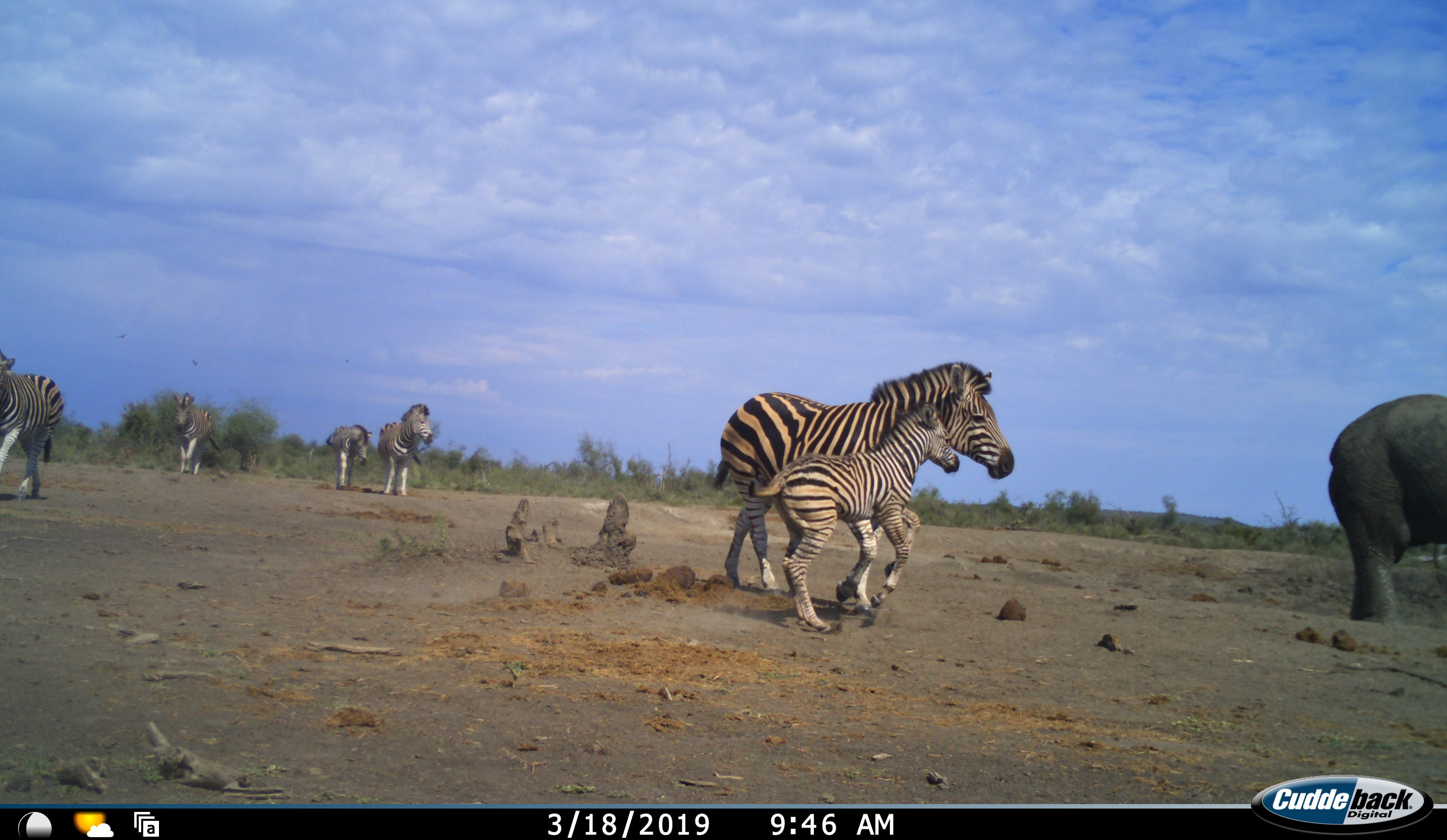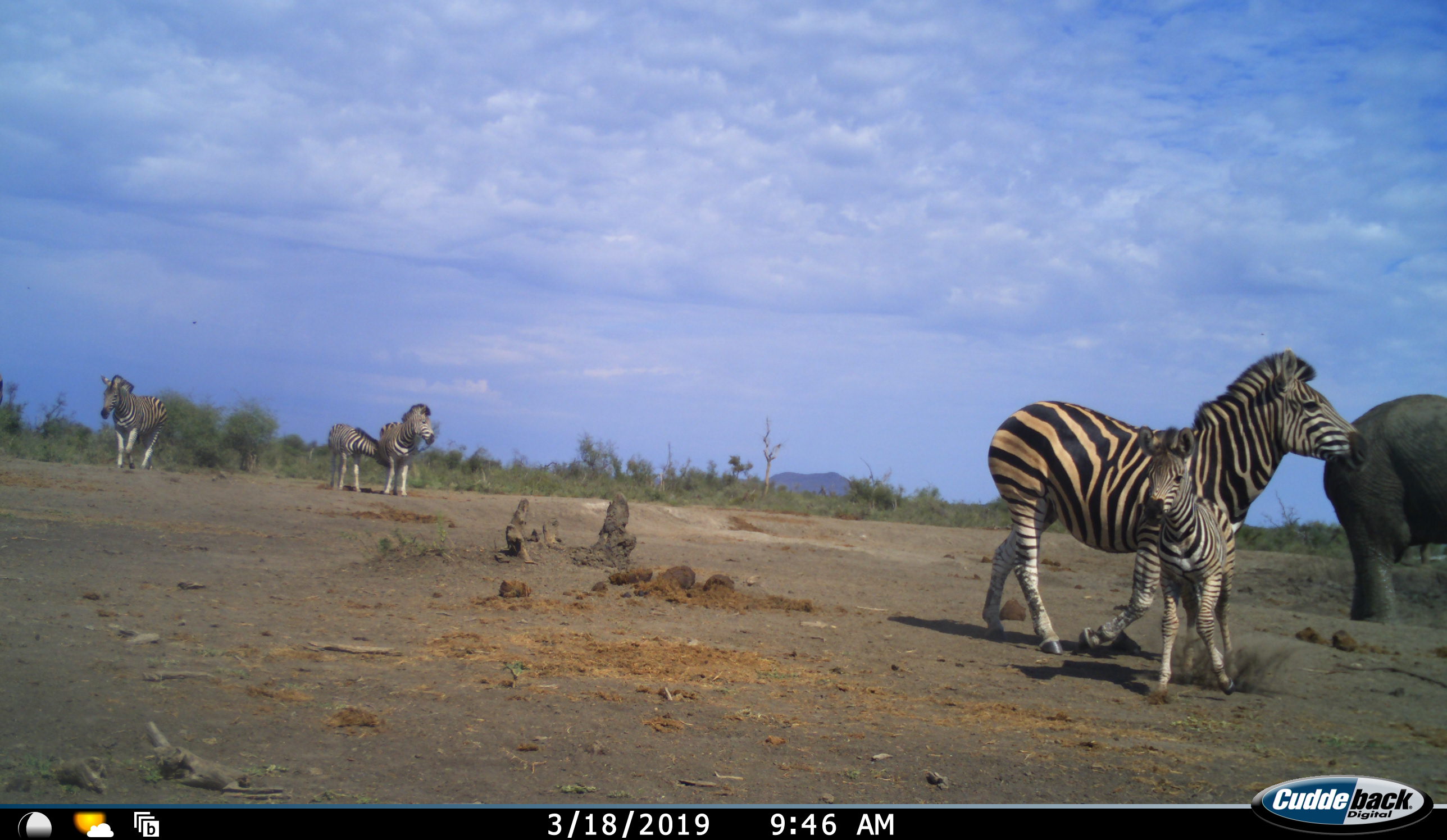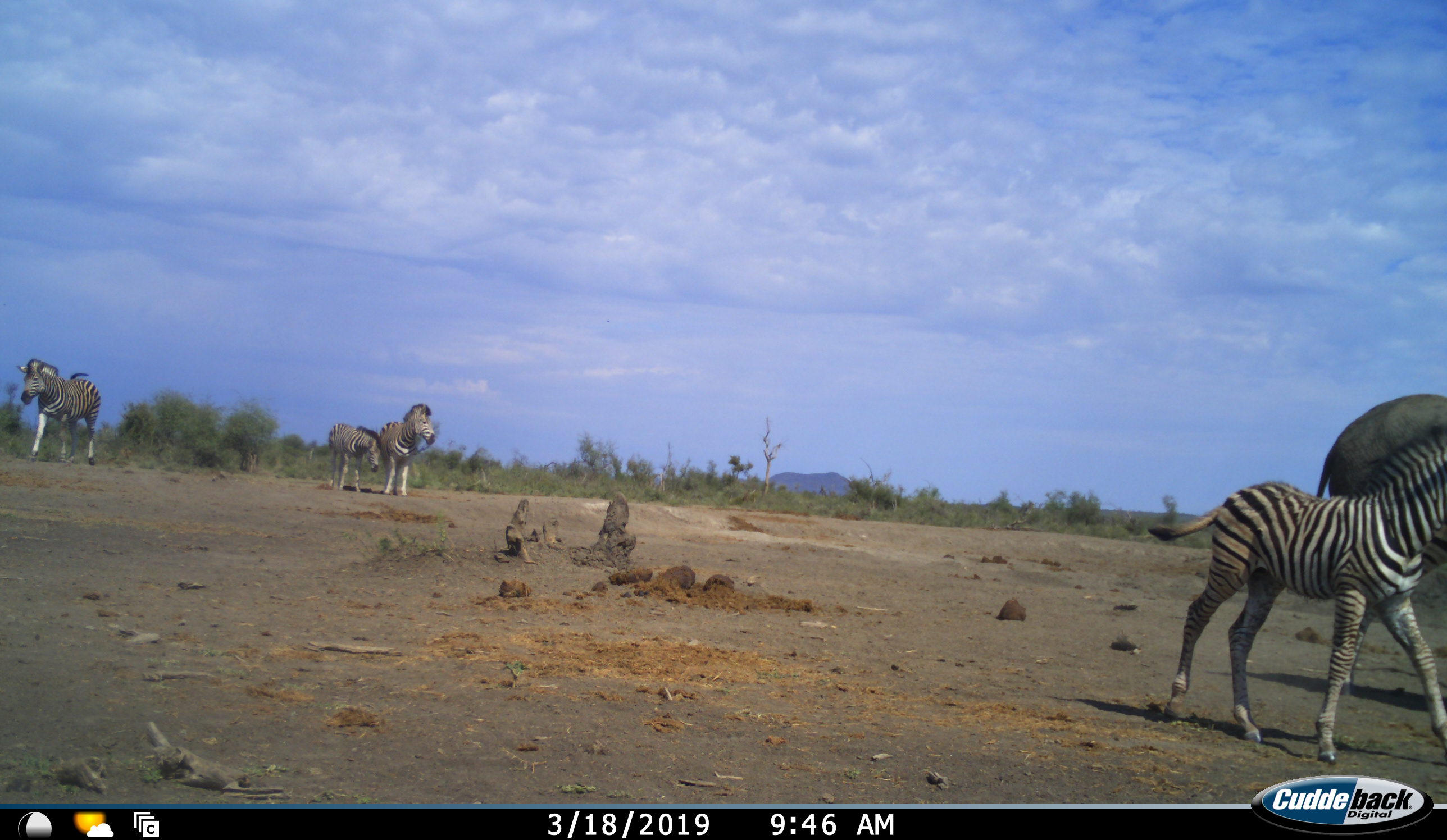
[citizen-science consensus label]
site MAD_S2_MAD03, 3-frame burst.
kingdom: Animalia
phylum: Chordata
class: Mammalia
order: Proboscidea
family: Elephantidae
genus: Loxodonta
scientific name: Loxodonta africana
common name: african bush elephant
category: elephant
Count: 1.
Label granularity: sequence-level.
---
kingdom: Animalia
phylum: Chordata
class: Mammalia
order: Perissodactyla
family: Equidae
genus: Equus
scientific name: Equus quagga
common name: plains zebra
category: zebraplains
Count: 6.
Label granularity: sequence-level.